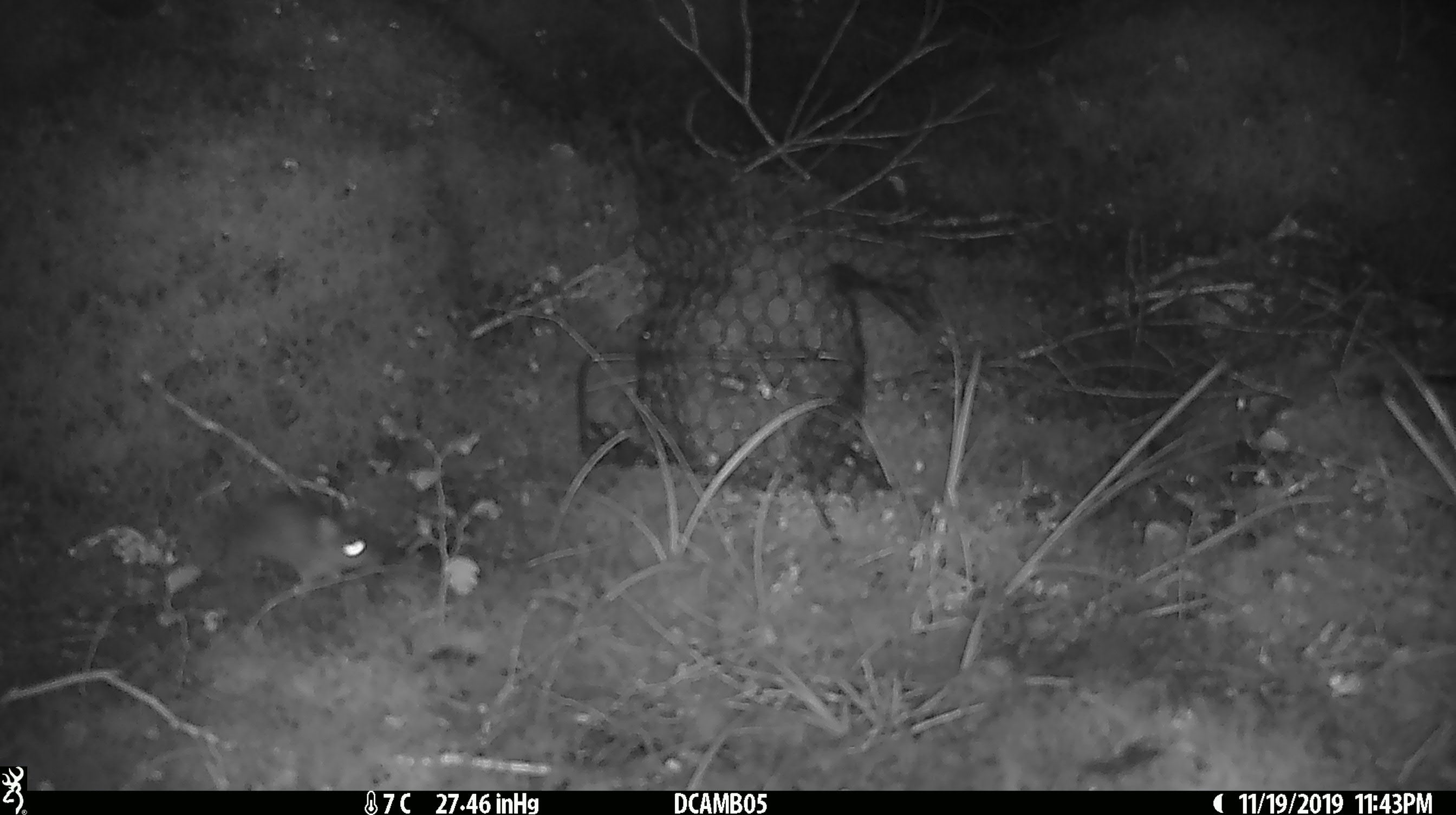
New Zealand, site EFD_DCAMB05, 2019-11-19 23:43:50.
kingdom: Animalia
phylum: Chordata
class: Mammalia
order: Rodentia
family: Muridae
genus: Mus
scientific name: Mus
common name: mouse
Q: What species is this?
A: Mouse (Mus).